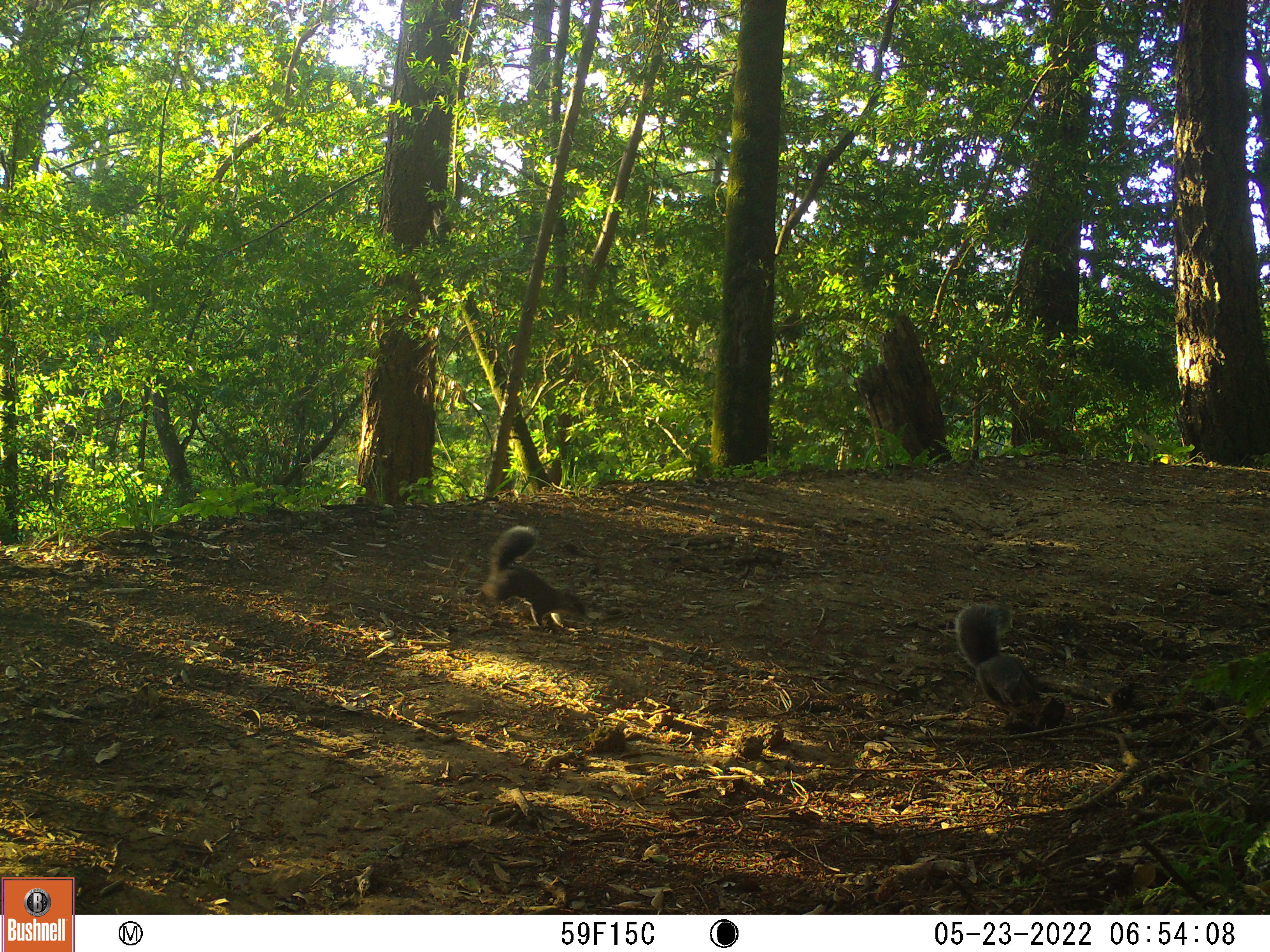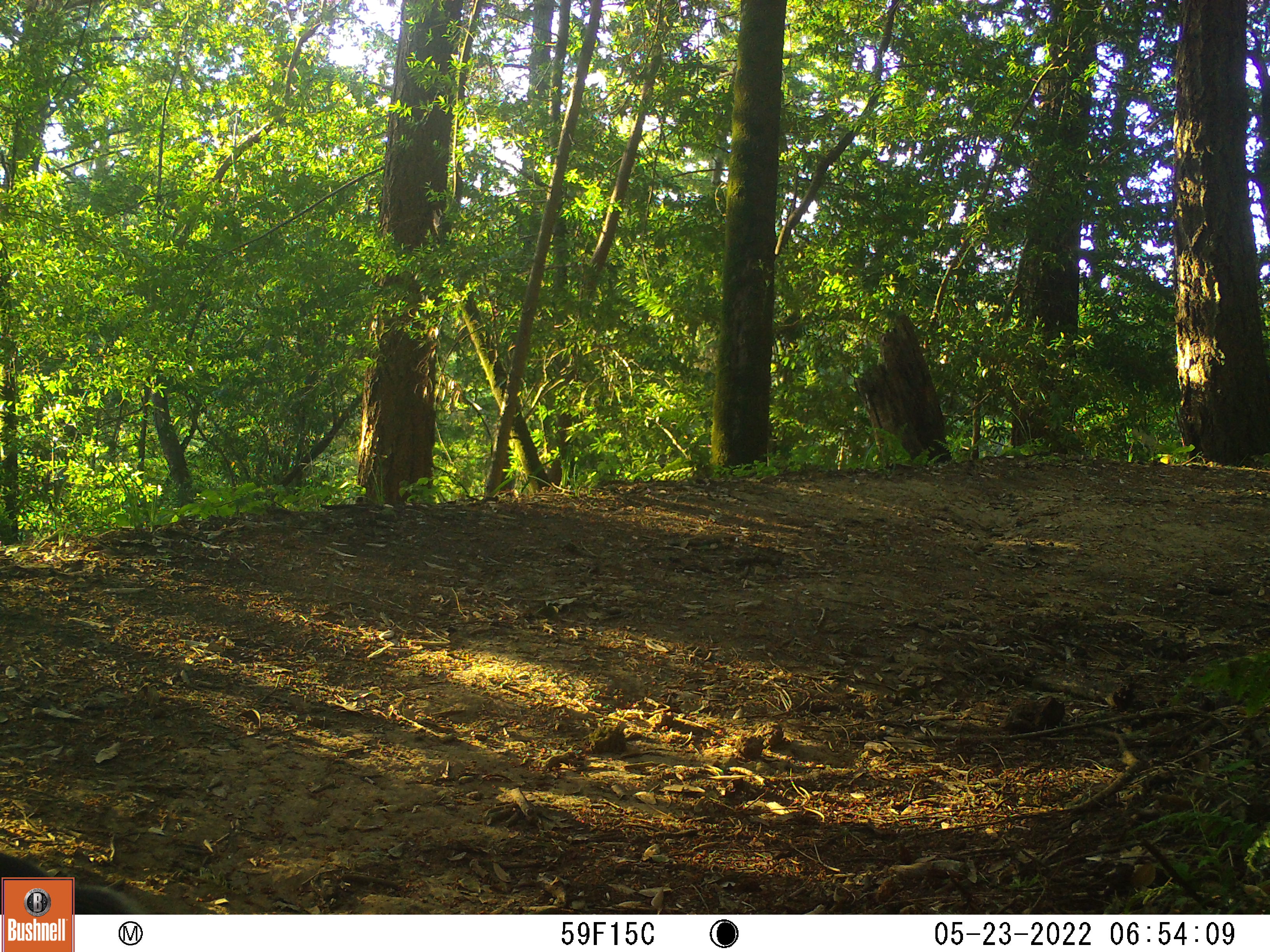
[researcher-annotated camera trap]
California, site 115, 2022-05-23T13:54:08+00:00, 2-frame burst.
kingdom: Animalia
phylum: Chordata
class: Mammalia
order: Rodentia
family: Sciuridae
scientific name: Sciuridae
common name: squirrel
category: unknown squirrel